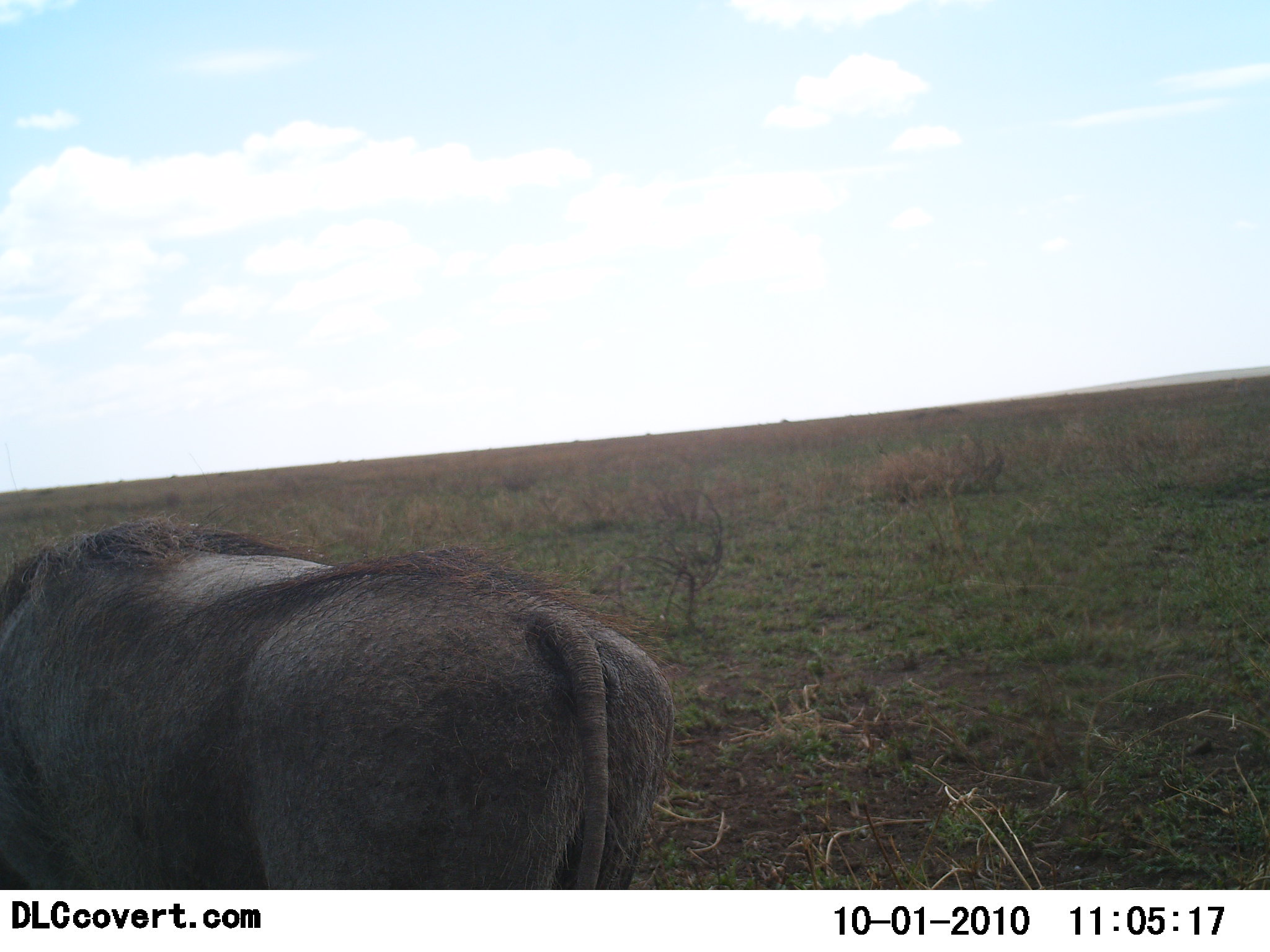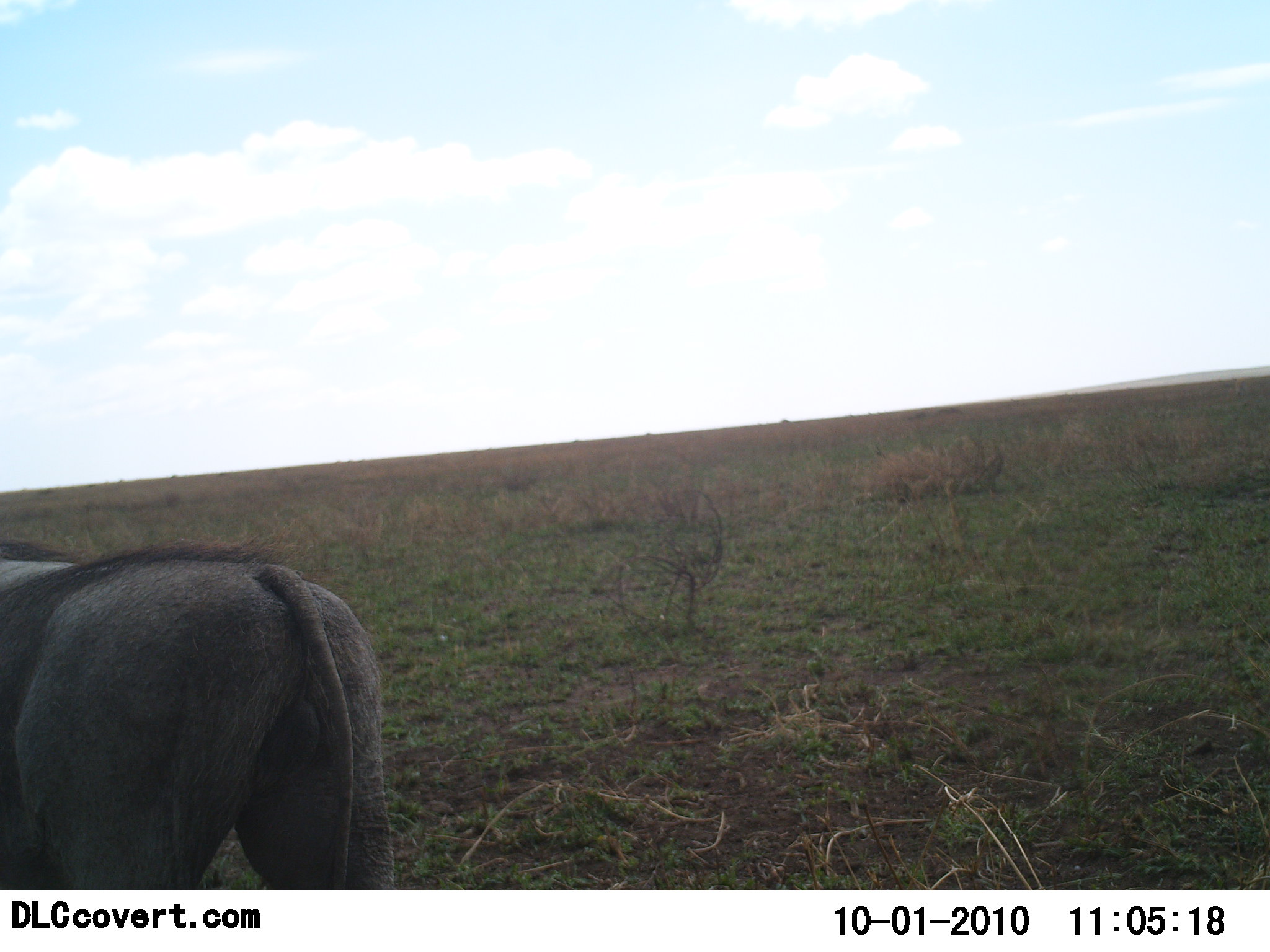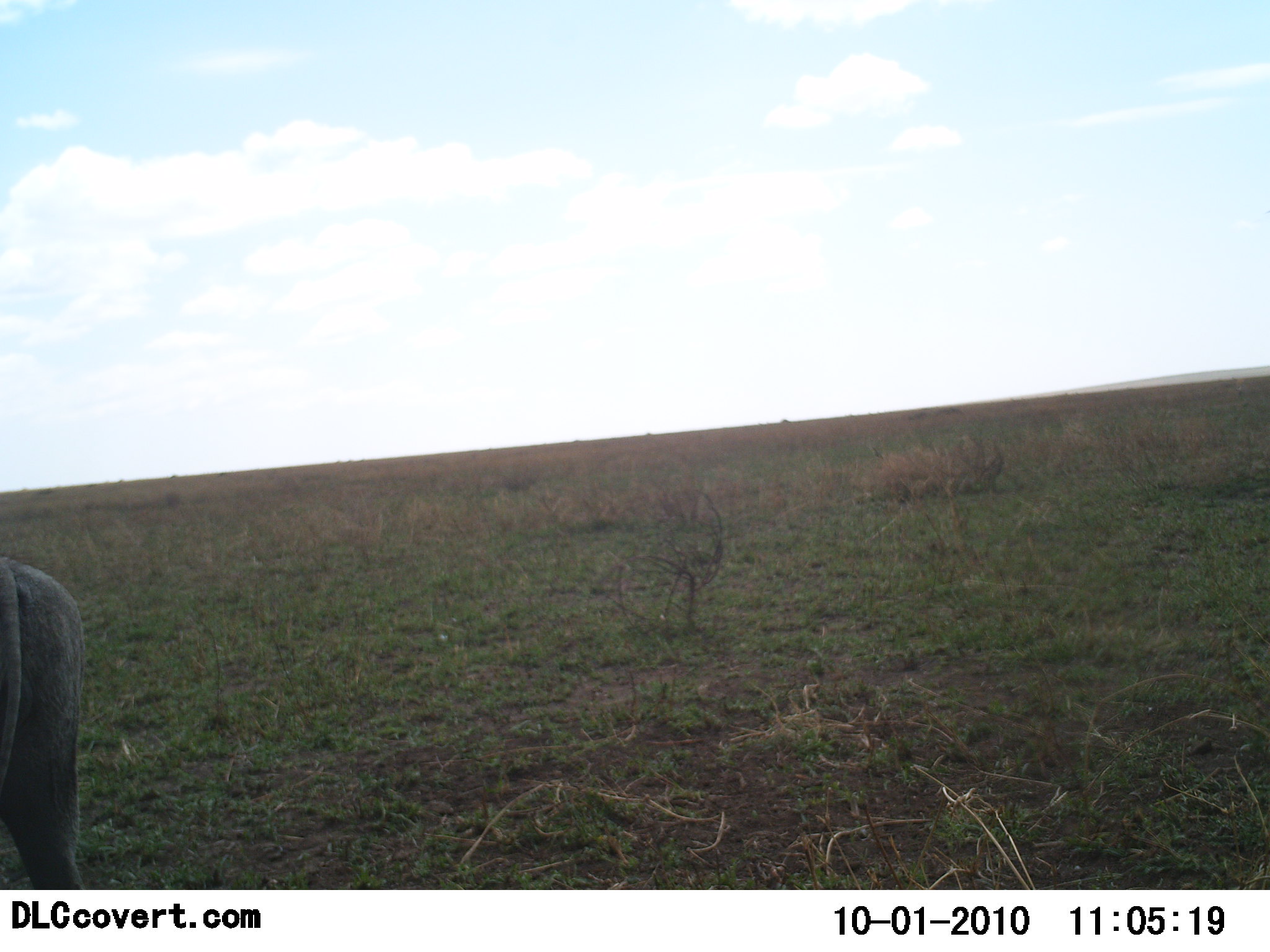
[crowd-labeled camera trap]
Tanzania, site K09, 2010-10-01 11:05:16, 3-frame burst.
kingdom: Animalia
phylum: Chordata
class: Mammalia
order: Artiodactyla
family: Suidae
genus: Phacochoerus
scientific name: Phacochoerus africanus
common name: warthog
Warthog (Phacochoerus africanus), count 1. Behavior (volunteer vote fractions): standing 22%, resting 0%, moving 78%, interacting 0%. Young present (vote fraction): 0%. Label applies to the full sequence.